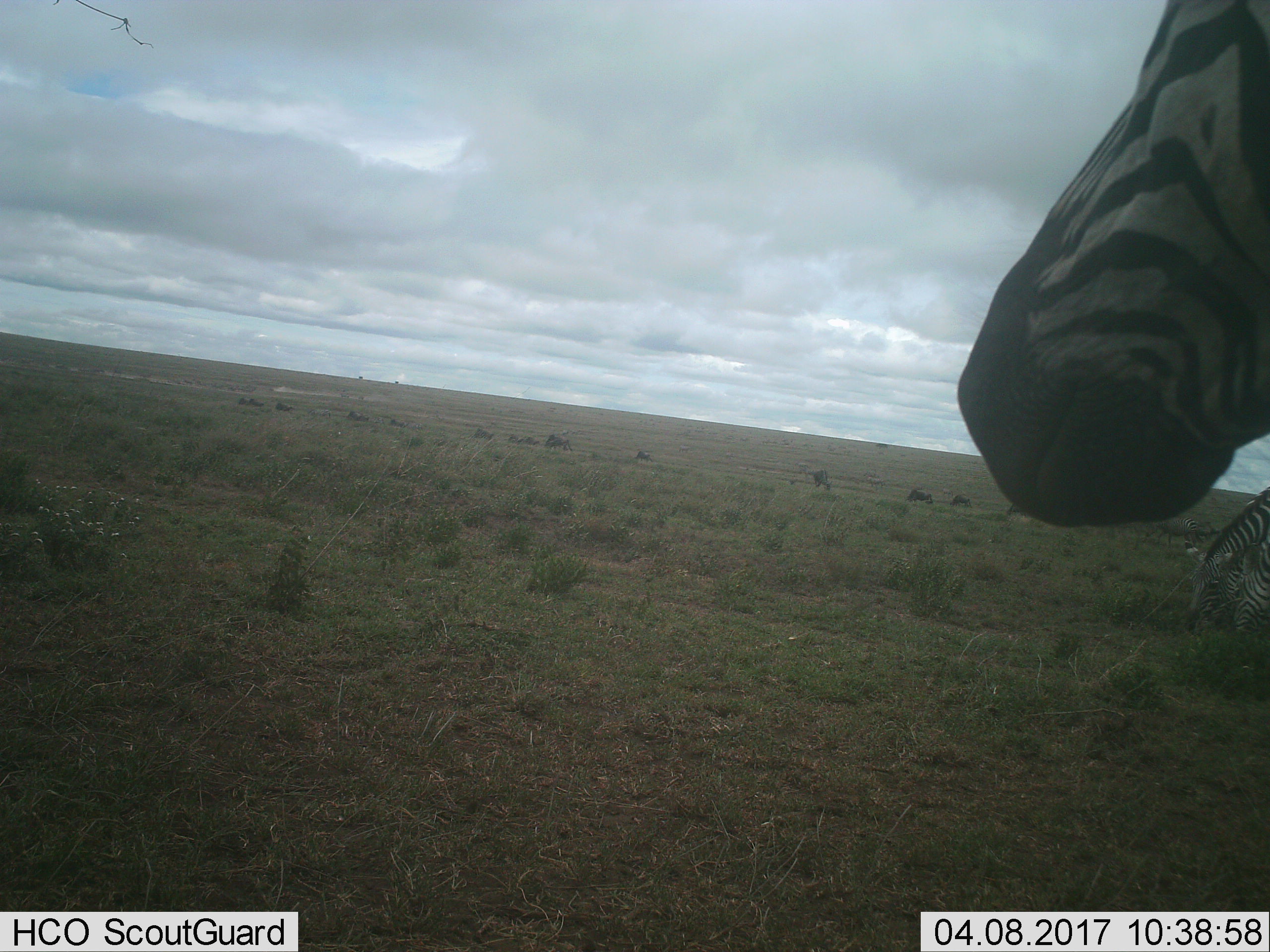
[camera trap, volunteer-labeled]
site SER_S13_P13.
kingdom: Animalia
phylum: Chordata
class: Mammalia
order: Perissodactyla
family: Equidae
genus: Equus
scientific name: Equus quagga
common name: plains zebra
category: zebraplains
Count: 3.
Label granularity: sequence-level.